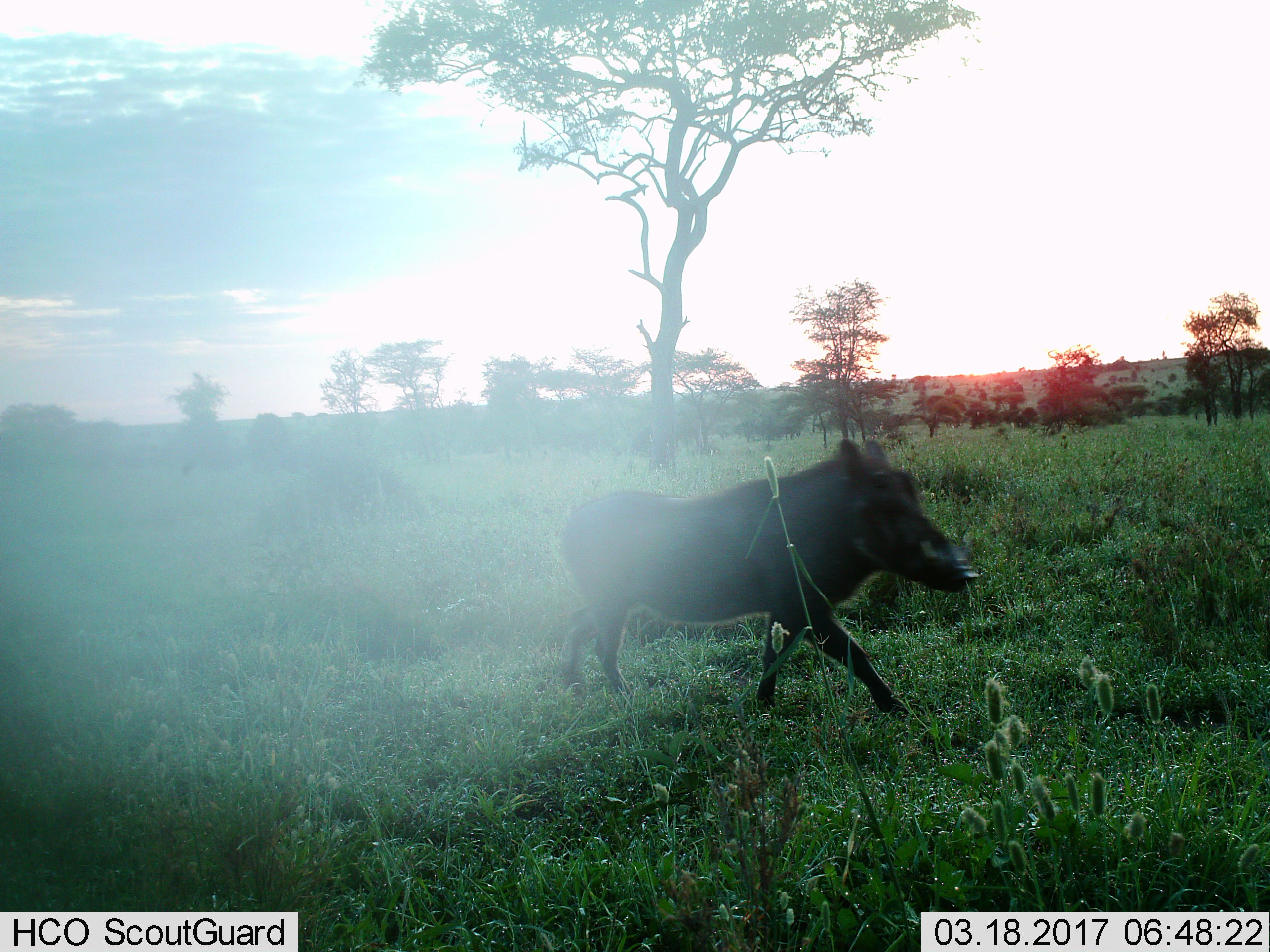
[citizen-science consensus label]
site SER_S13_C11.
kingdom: Animalia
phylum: Chordata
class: Mammalia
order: Artiodactyla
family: Suidae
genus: Phacochoerus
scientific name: Phacochoerus africanus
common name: warthog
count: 1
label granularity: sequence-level